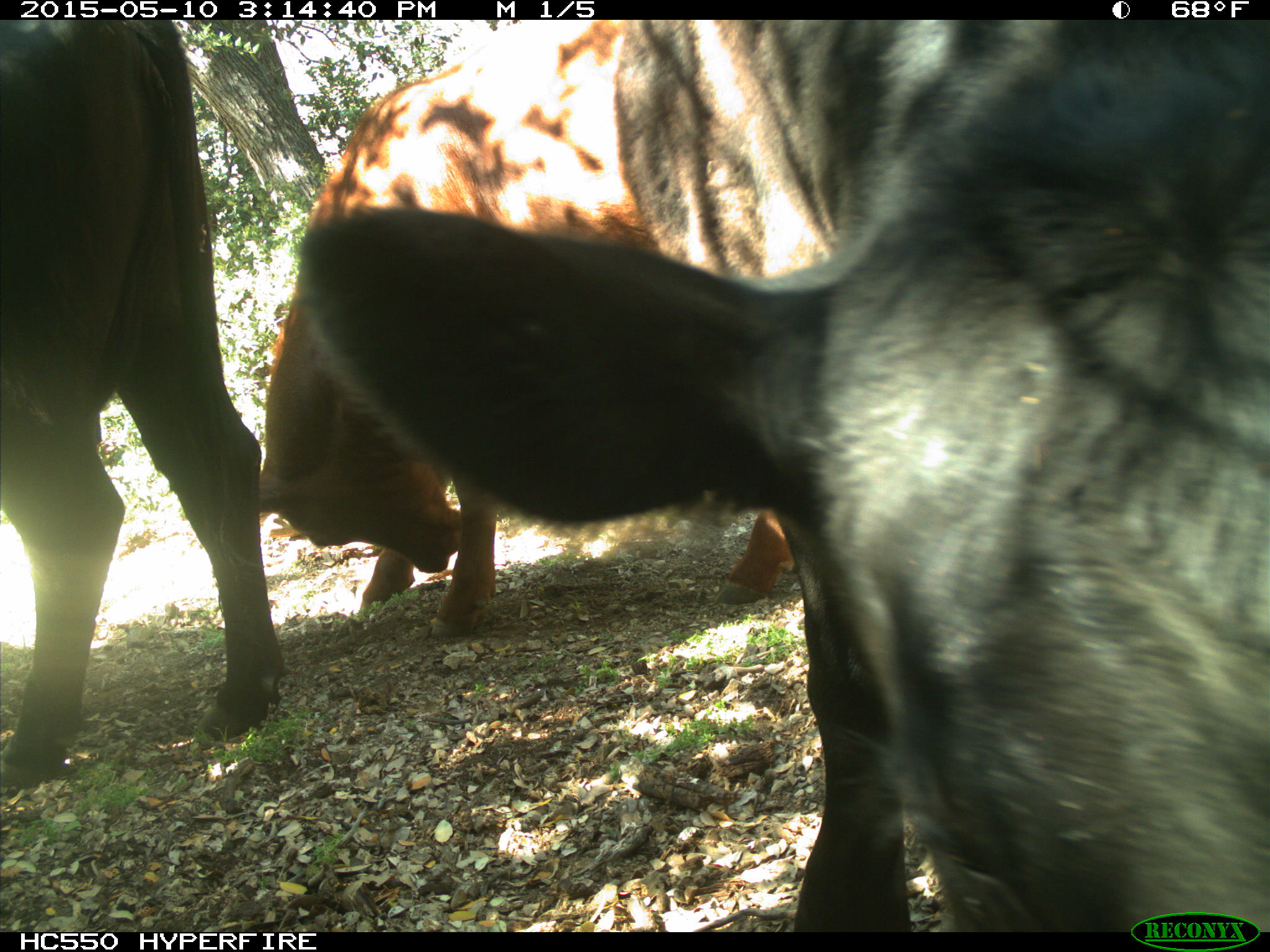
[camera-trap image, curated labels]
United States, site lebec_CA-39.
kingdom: Animalia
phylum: Chordata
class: Mammalia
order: Artiodactyla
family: Bovidae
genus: Bos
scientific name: Bos taurus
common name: domestic cow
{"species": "Bos taurus (domestic cow)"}